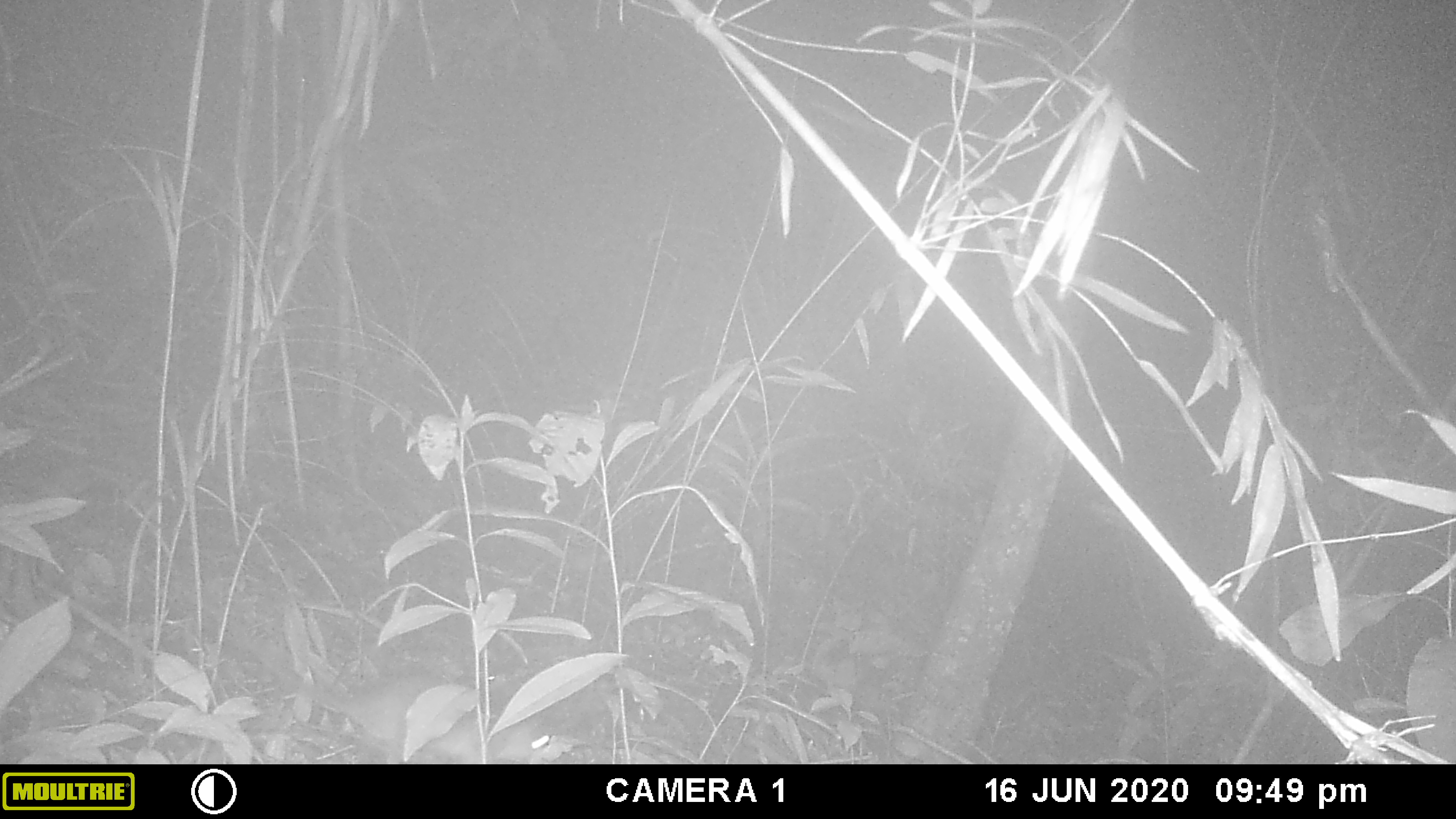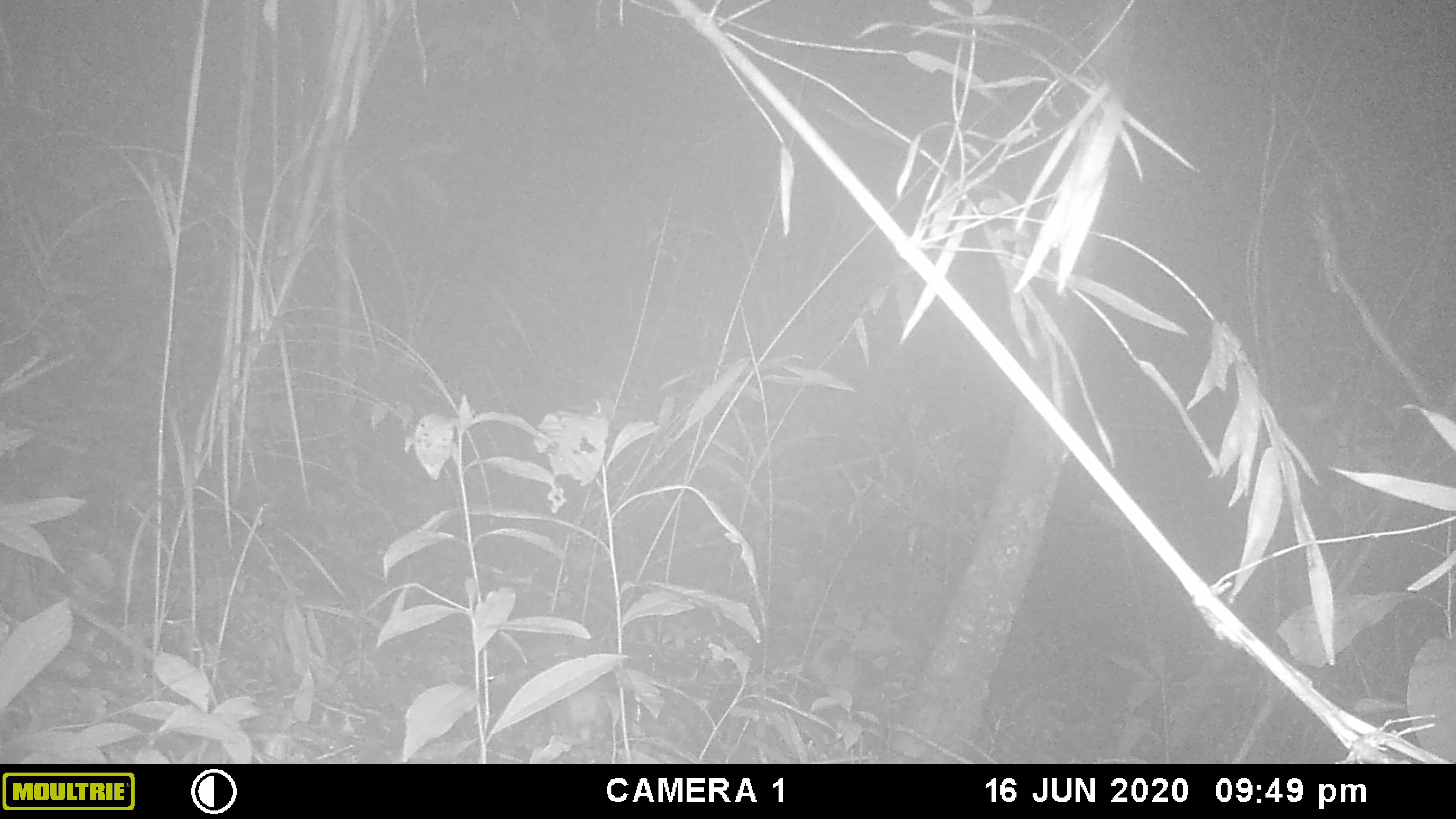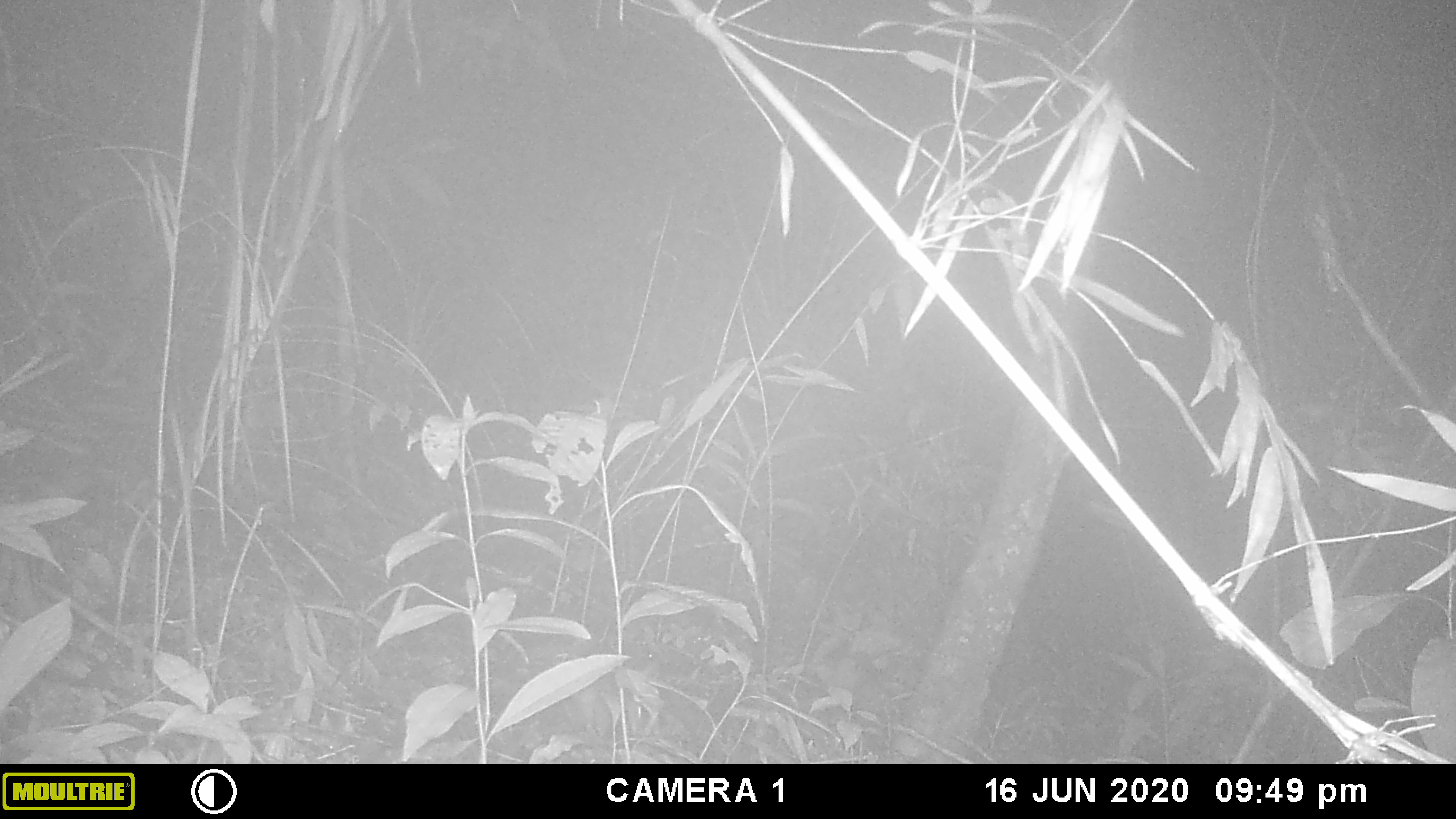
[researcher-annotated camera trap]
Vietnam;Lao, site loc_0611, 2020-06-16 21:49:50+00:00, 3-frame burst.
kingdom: Animalia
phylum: Chordata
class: Mammalia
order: Rodentia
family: Muridae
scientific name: Muridae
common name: old-world mice and rats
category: unidentified murid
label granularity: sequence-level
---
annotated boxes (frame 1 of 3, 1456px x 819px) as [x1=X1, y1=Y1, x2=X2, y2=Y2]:
unidentified murid: [x1=144, y1=567, x2=549, y2=763]